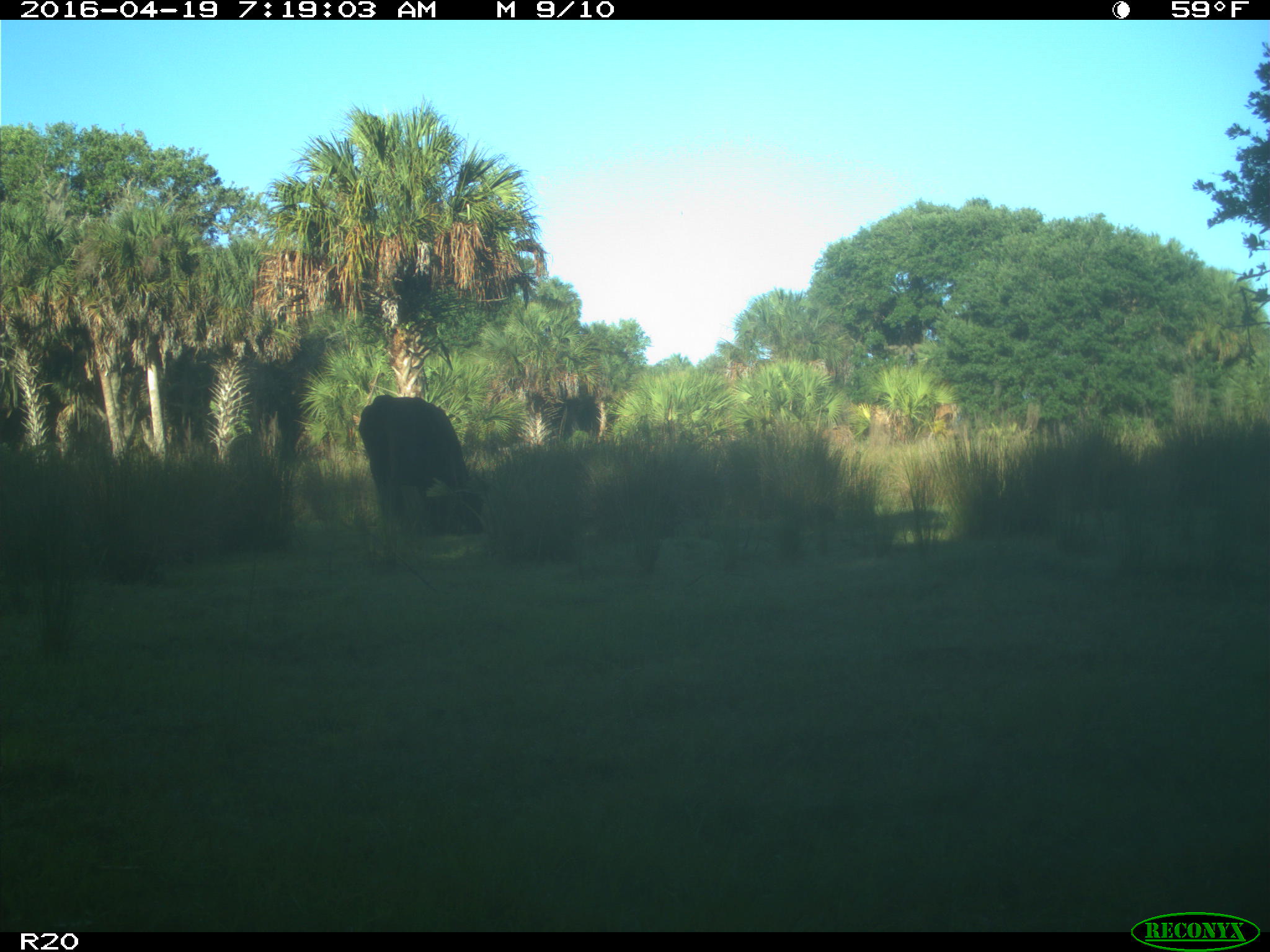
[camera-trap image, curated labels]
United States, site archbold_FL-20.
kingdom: Animalia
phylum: Chordata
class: Mammalia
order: Artiodactyla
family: Bovidae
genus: Bos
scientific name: Bos taurus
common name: domestic cow